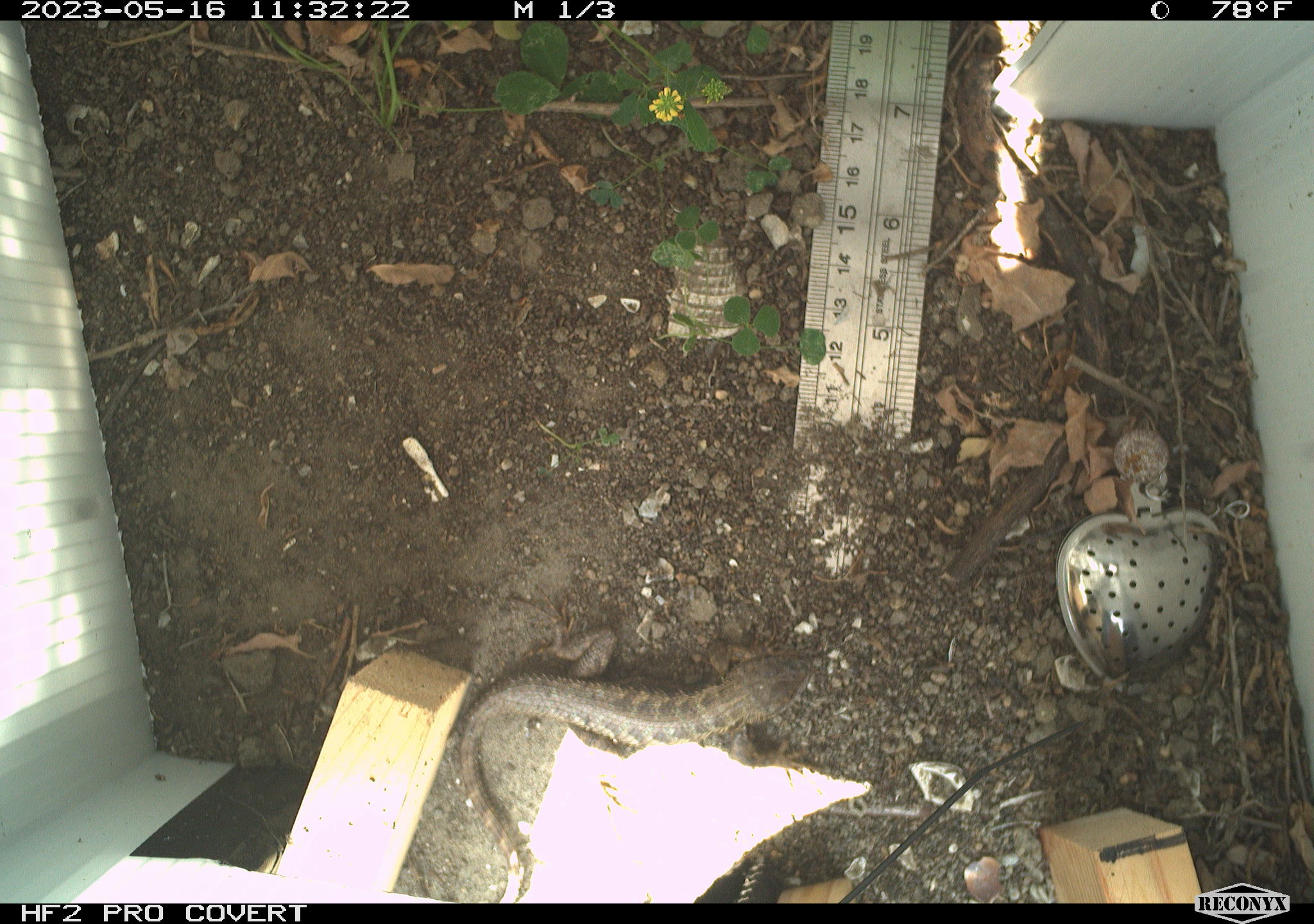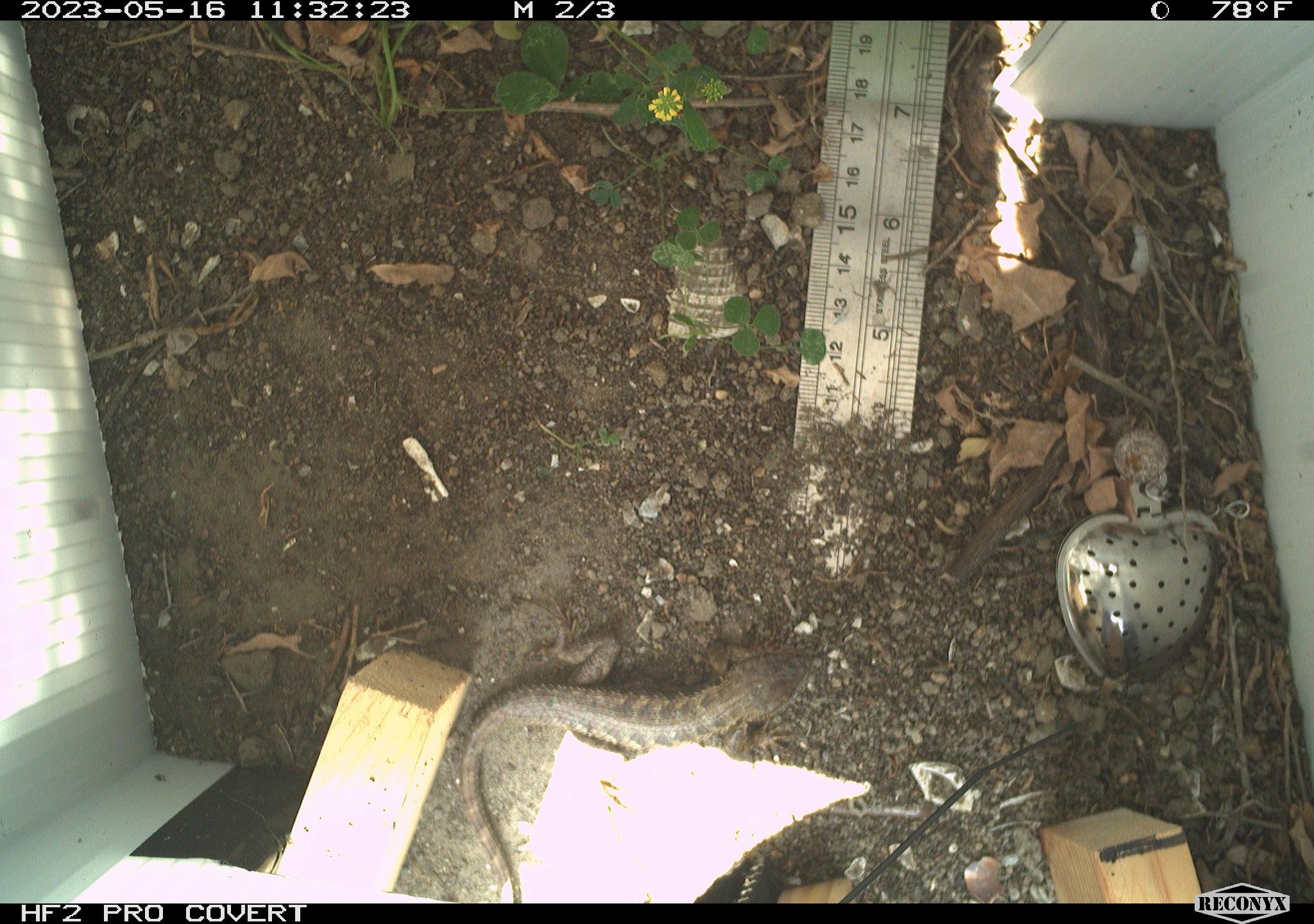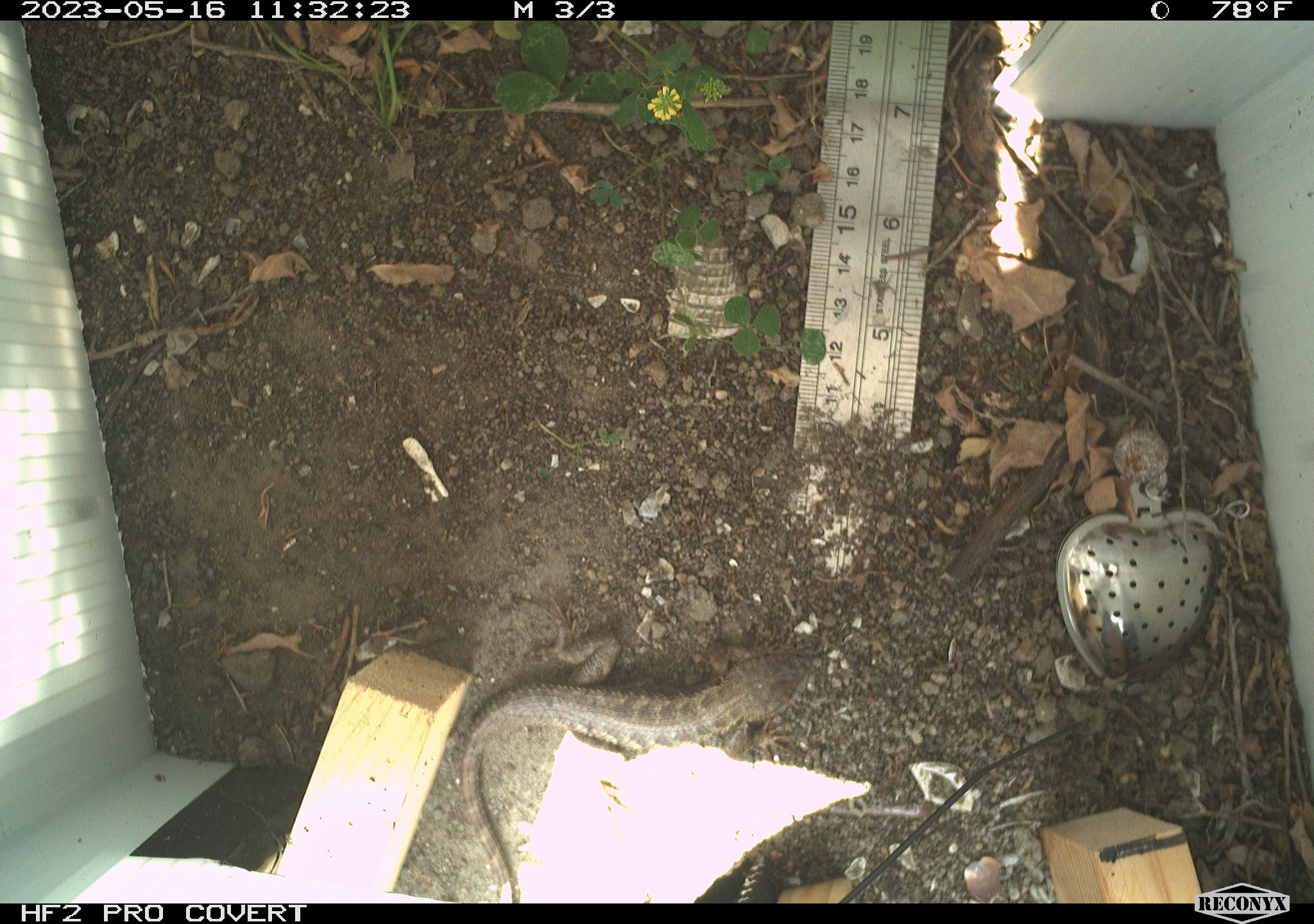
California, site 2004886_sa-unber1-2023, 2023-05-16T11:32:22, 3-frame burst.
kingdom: Animalia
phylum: Chordata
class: Reptilia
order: Squamata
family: Phrynosomatidae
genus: Sceloporus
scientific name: Sceloporus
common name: spiny lizards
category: sceloporus species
Sceloporus species (spiny lizards) (Sceloporus).